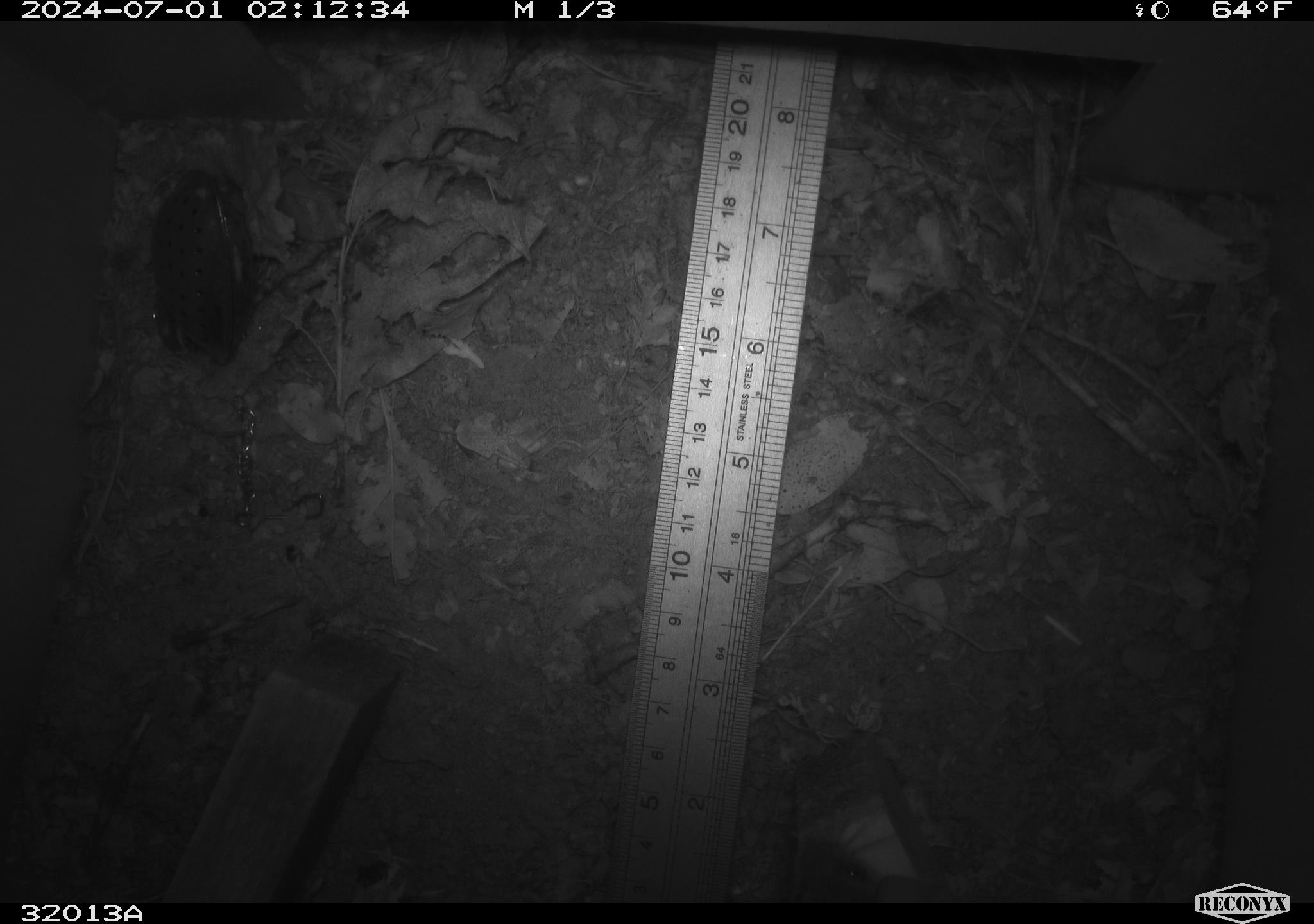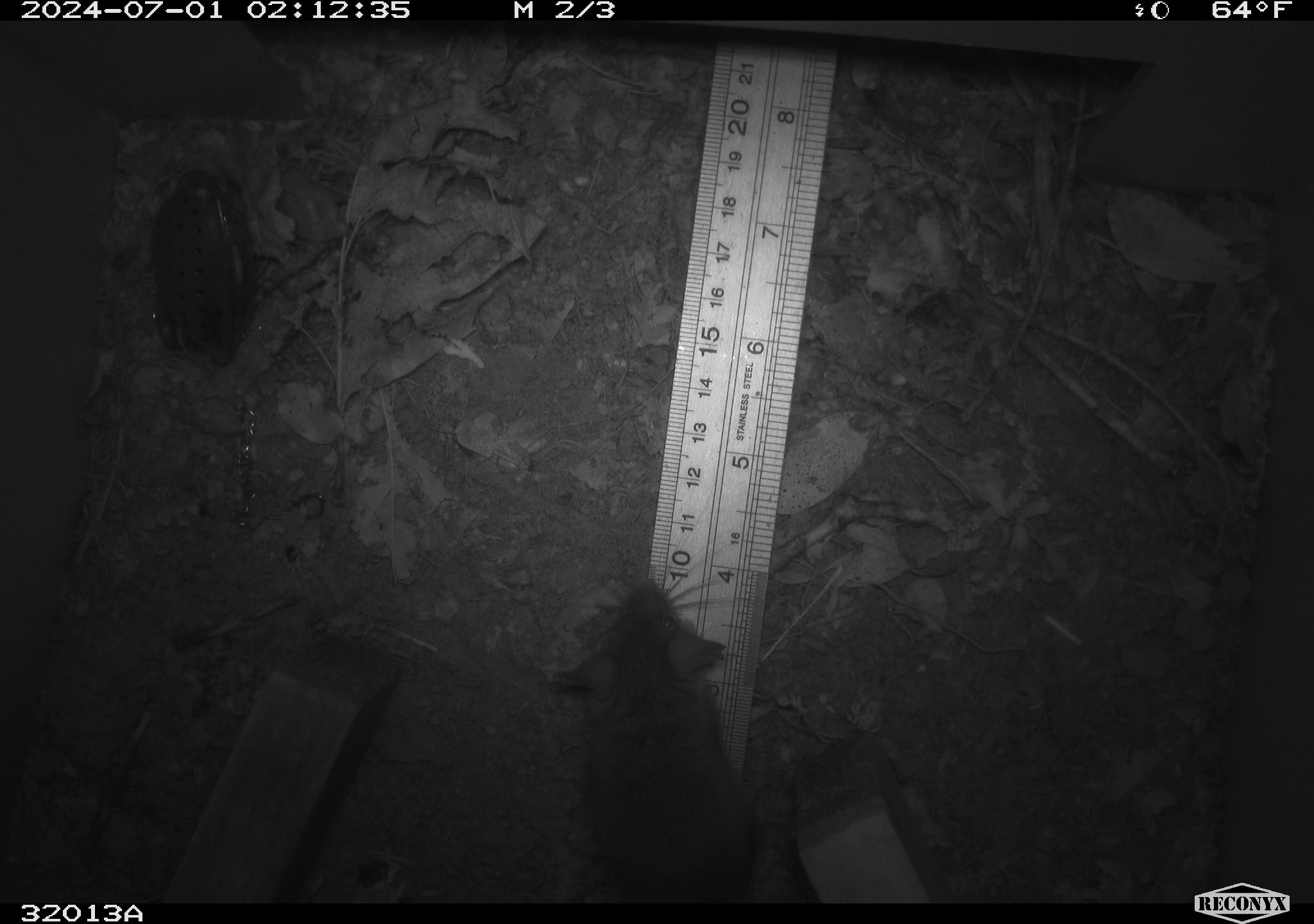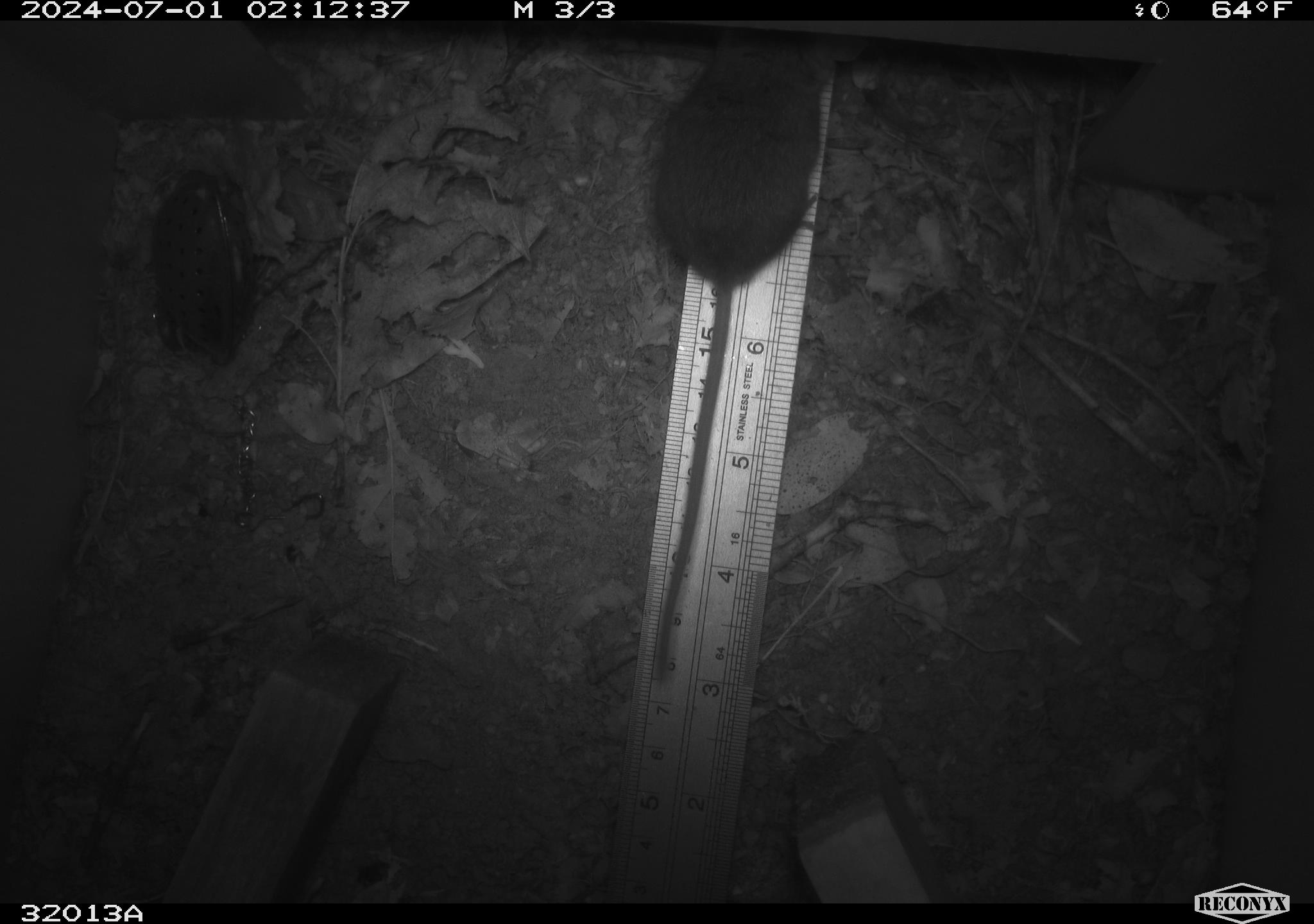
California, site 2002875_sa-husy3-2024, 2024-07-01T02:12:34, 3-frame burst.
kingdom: Animalia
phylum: Chordata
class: Mammalia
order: Rodentia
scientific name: Rodentia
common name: rodent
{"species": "rodent (Rodentia)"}